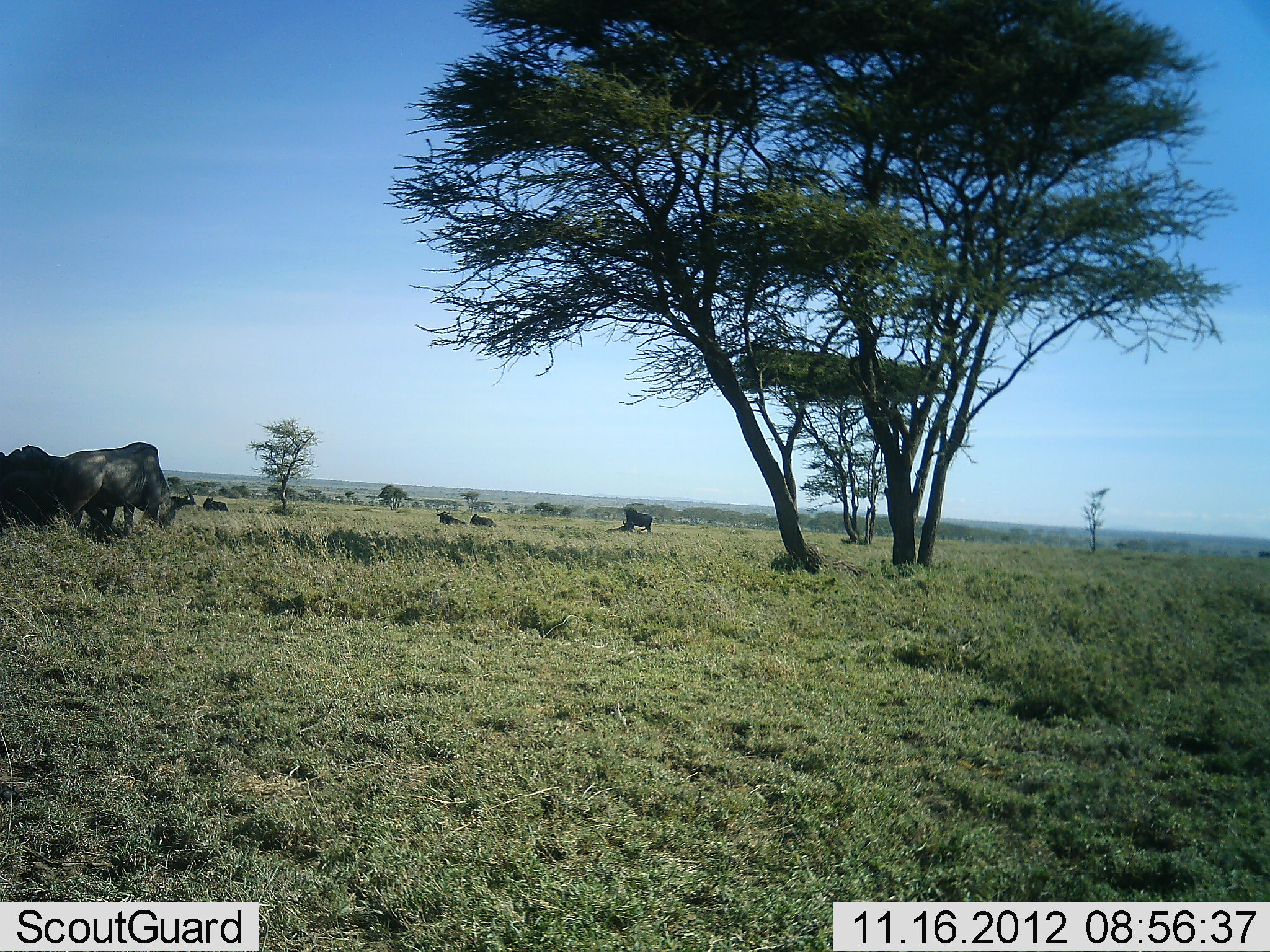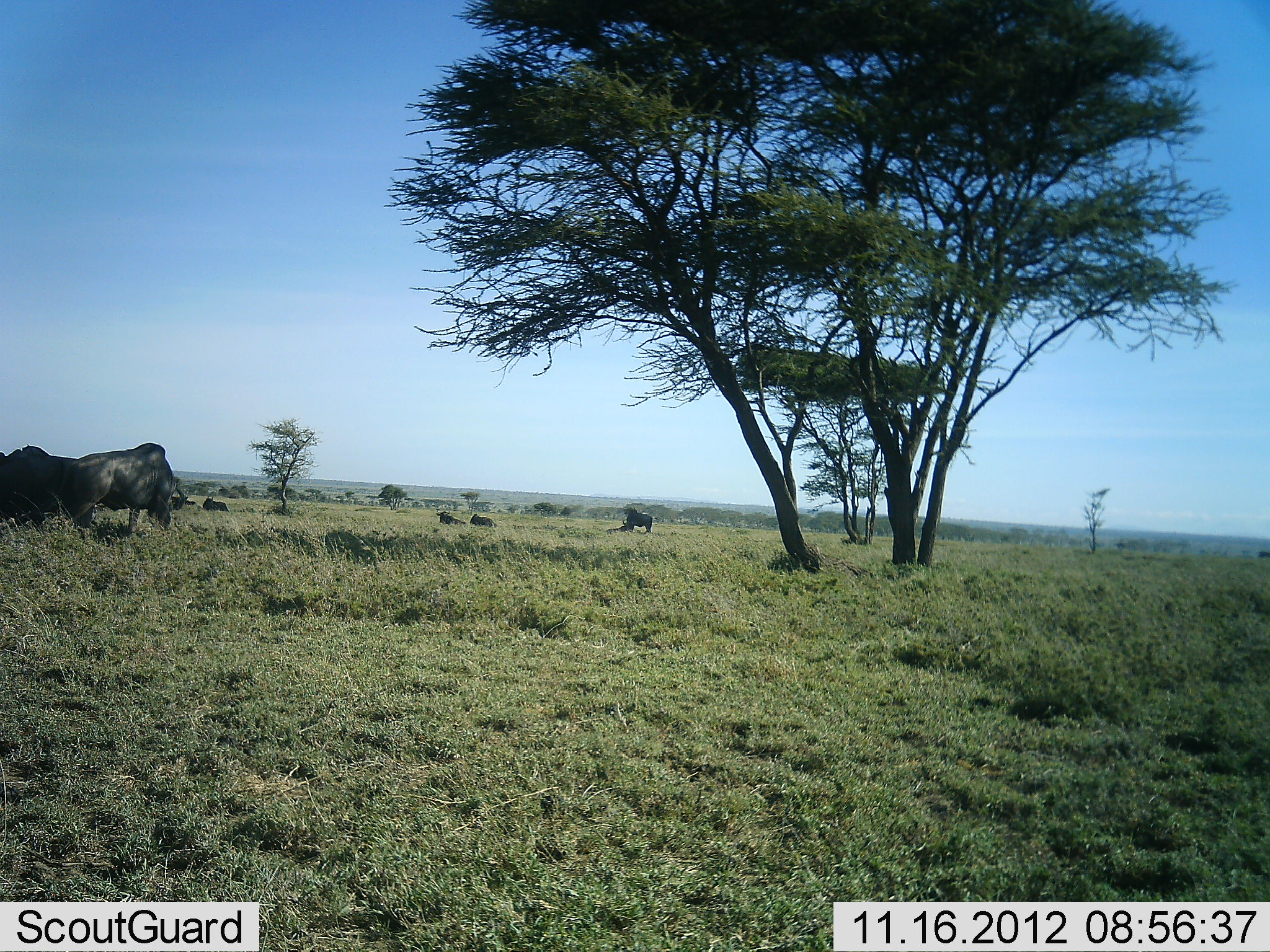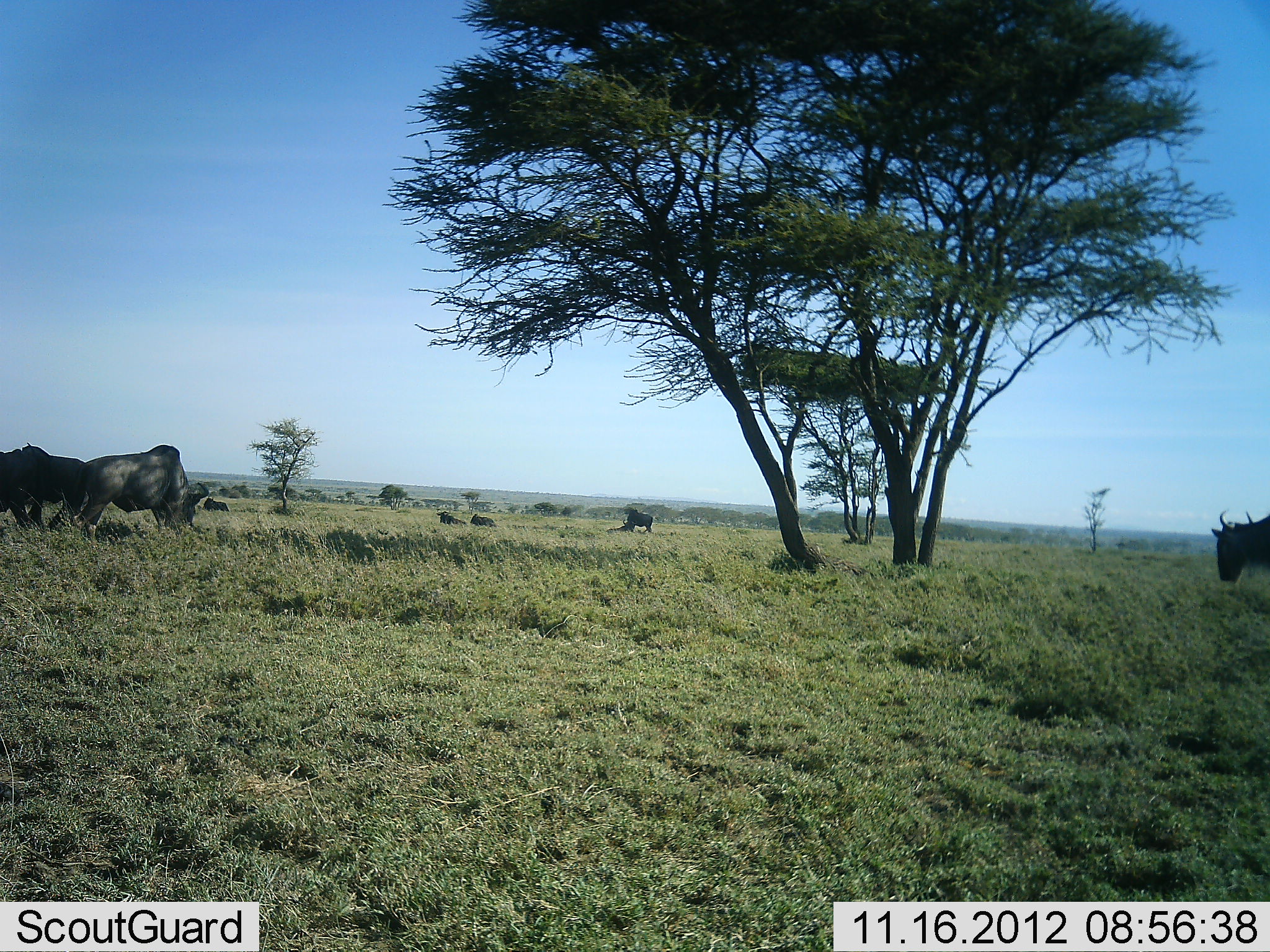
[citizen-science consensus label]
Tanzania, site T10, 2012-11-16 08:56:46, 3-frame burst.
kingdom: Animalia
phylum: Chordata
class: Mammalia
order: Artiodactyla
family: Bovidae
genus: Connochaetes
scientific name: Connochaetes taurinus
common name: blue wildebeest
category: wildebeest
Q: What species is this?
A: Wildebeest (blue wildebeest) (Connochaetes taurinus).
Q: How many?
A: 7.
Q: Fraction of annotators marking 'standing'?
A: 60%.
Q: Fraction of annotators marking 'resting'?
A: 50%.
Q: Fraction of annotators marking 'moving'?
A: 80%.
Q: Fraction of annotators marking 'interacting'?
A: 0%.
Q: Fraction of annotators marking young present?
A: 0%.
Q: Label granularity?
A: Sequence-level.